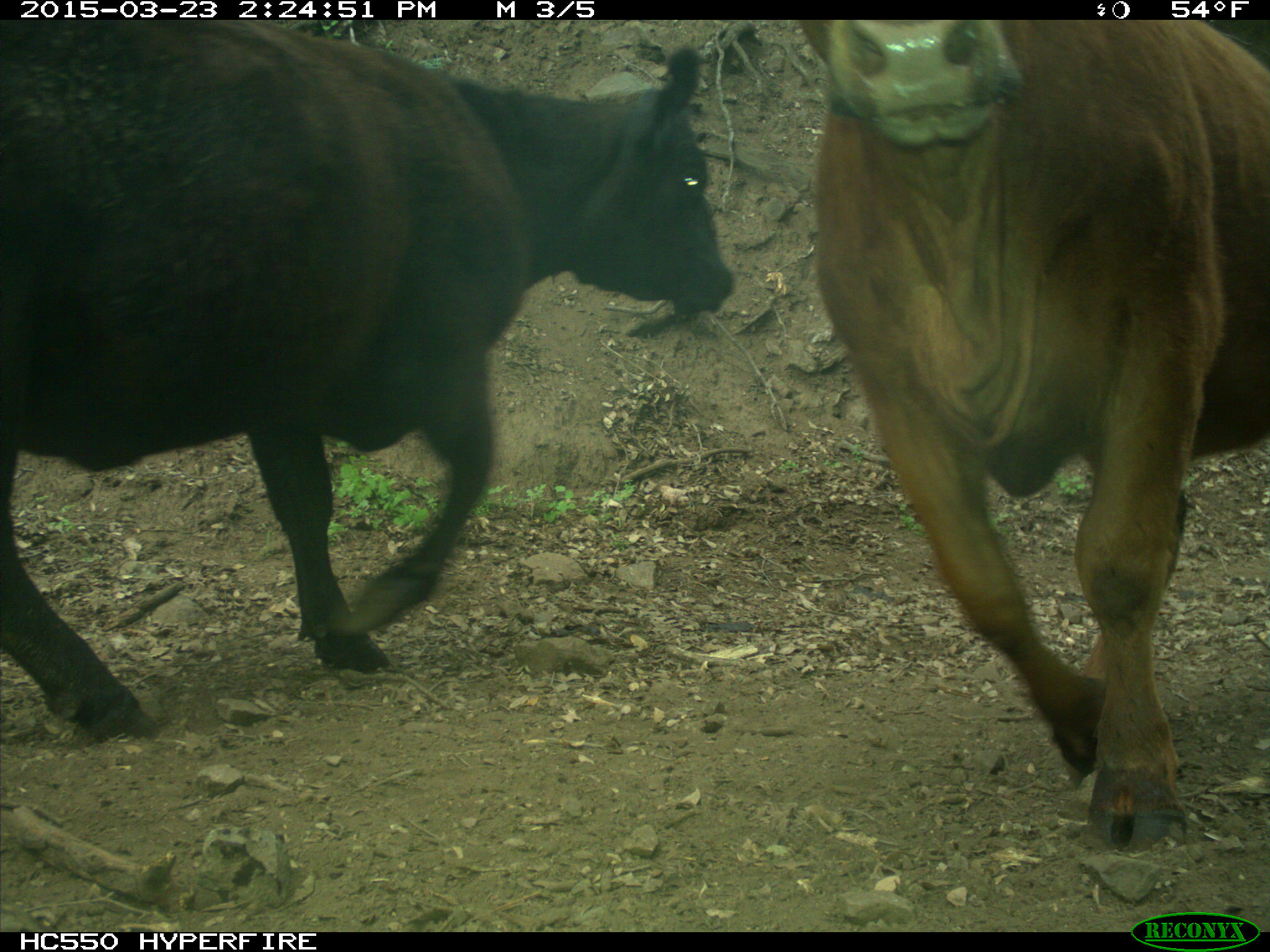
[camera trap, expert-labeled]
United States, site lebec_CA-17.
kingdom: Animalia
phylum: Chordata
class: Mammalia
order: Artiodactyla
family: Bovidae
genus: Bos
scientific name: Bos taurus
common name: domestic cow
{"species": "Bos taurus (domestic cow)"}